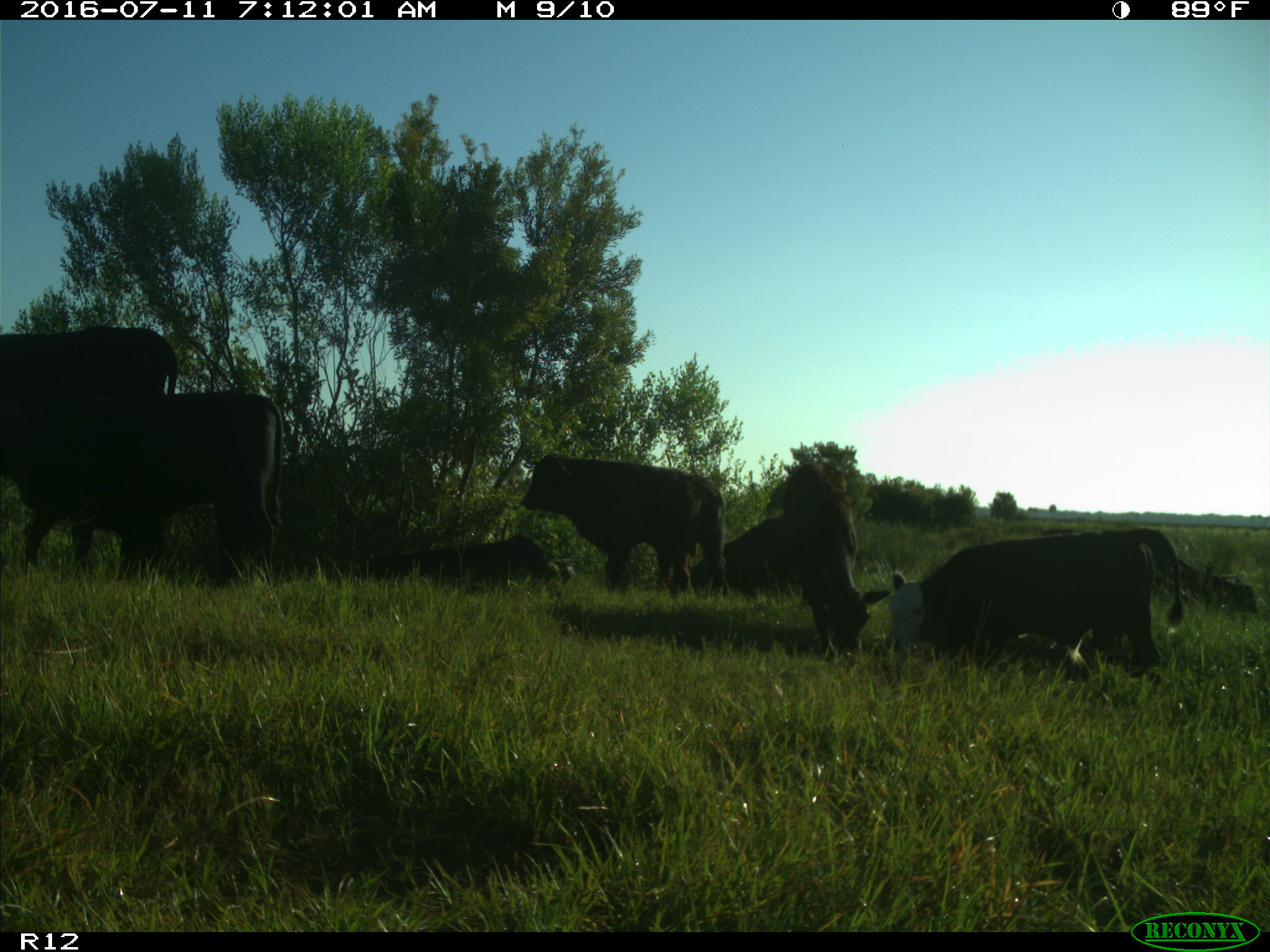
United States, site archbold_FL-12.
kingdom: Animalia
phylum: Chordata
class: Mammalia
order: Artiodactyla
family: Bovidae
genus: Bos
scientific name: Bos taurus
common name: domestic cow